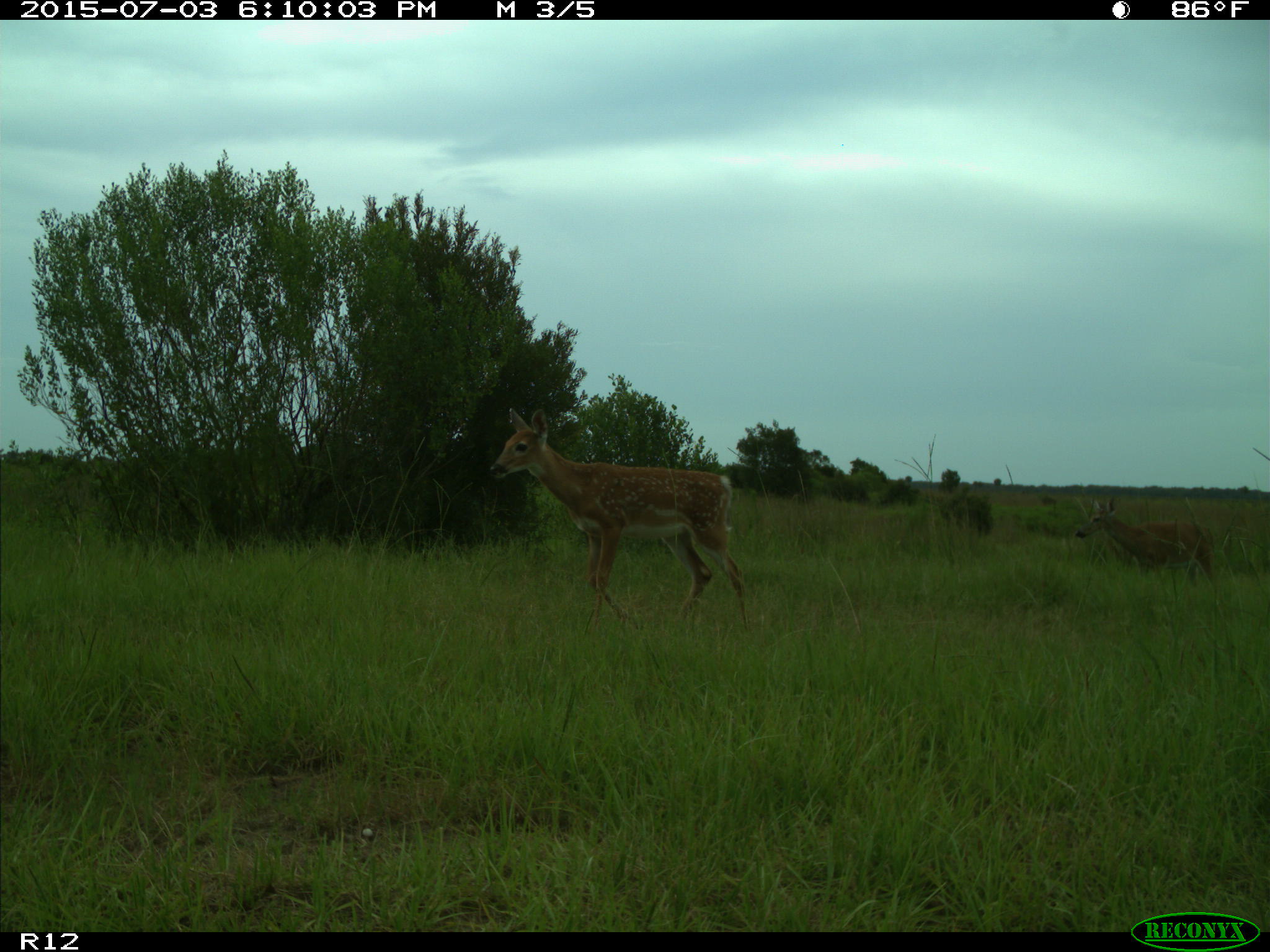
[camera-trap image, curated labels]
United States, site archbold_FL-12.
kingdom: Animalia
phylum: Chordata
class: Mammalia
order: Artiodactyla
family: Cervidae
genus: Odocoileus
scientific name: Odocoileus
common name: deer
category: unidentified deer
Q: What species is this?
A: Unidentified deer (deer) (Odocoileus).